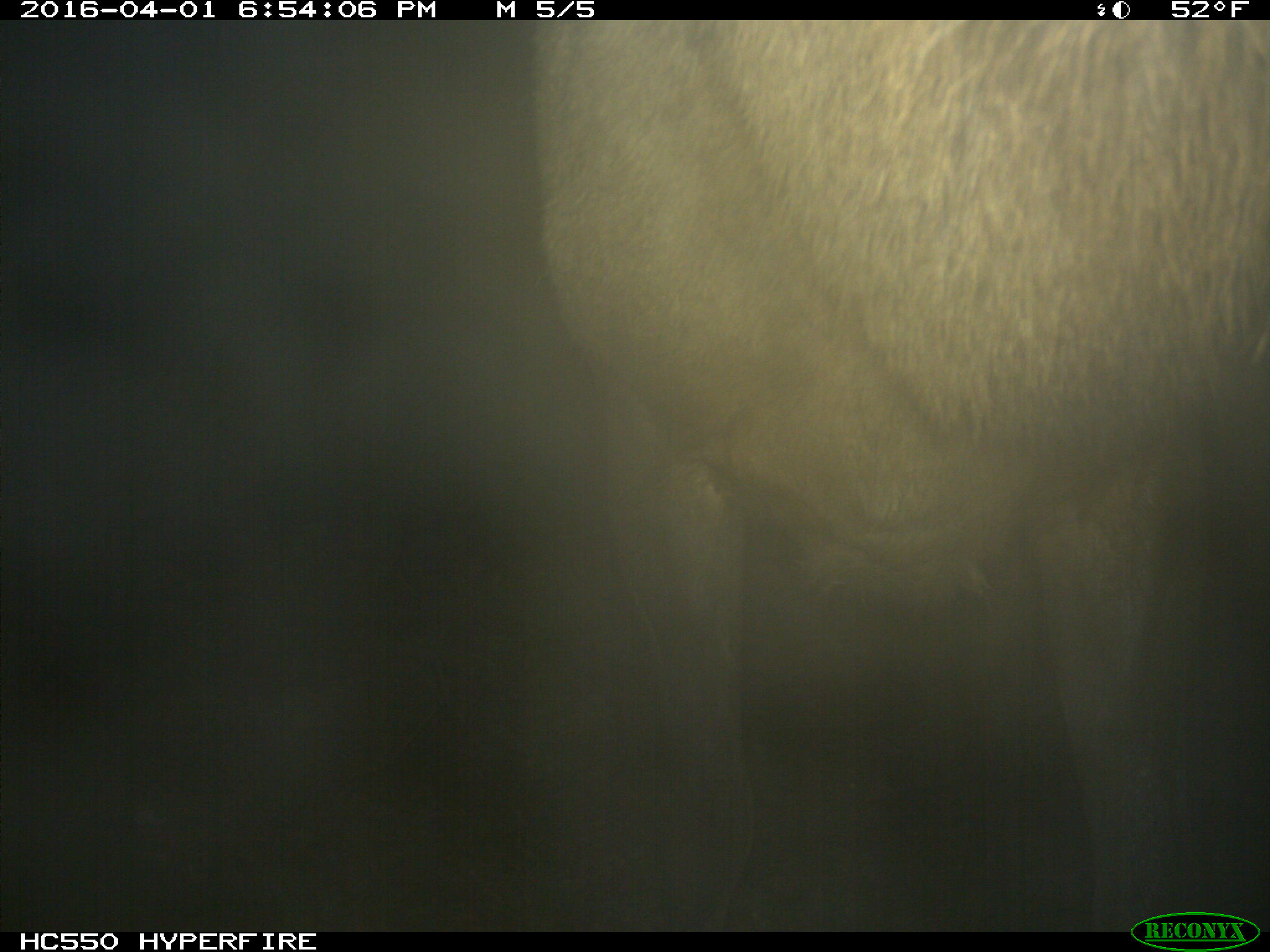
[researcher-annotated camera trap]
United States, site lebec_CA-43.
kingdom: Animalia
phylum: Chordata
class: Mammalia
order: Artiodactyla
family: Cervidae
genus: Cervus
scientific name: Cervus canadensis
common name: elk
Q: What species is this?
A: Cervus canadensis (elk).